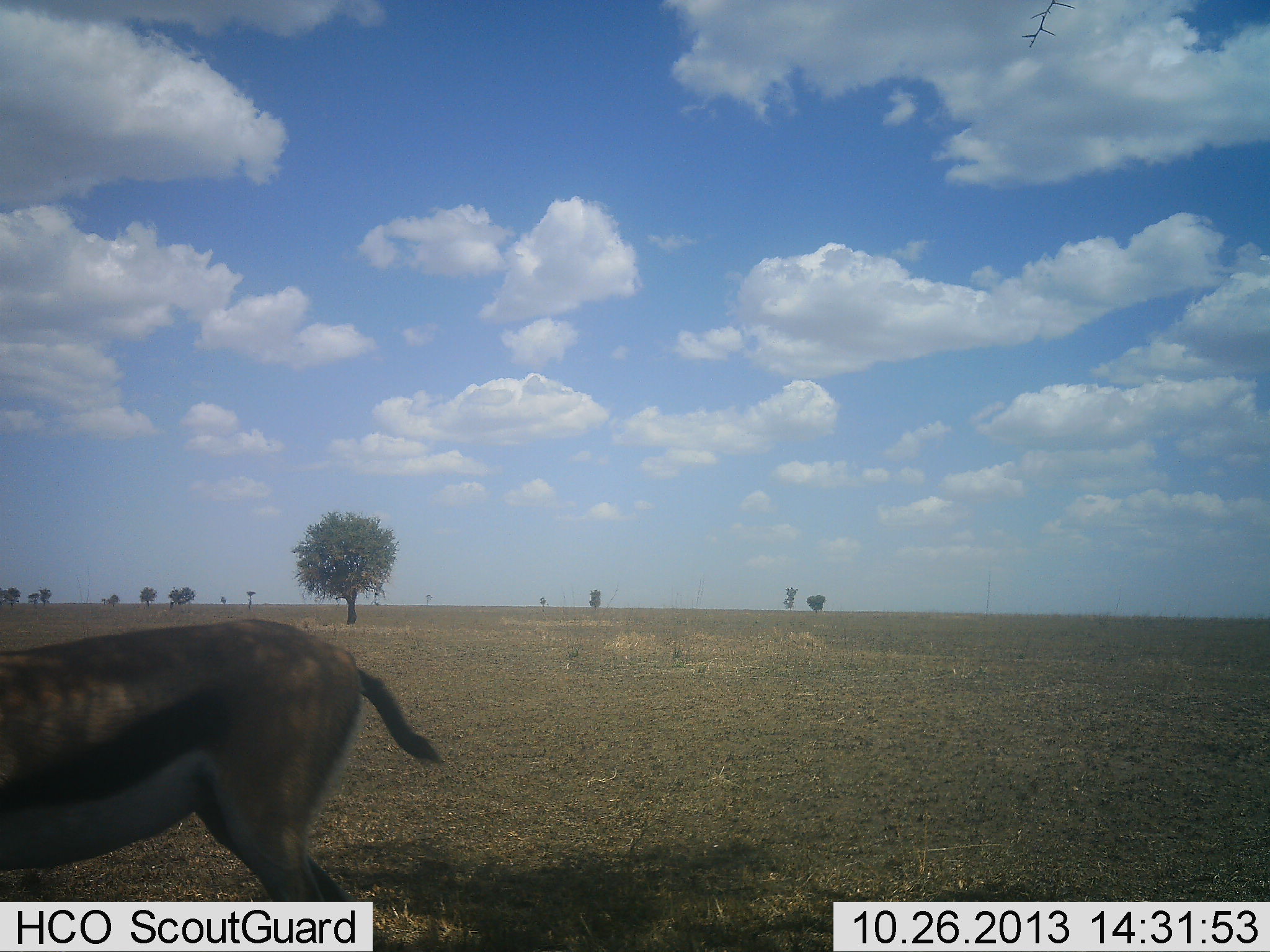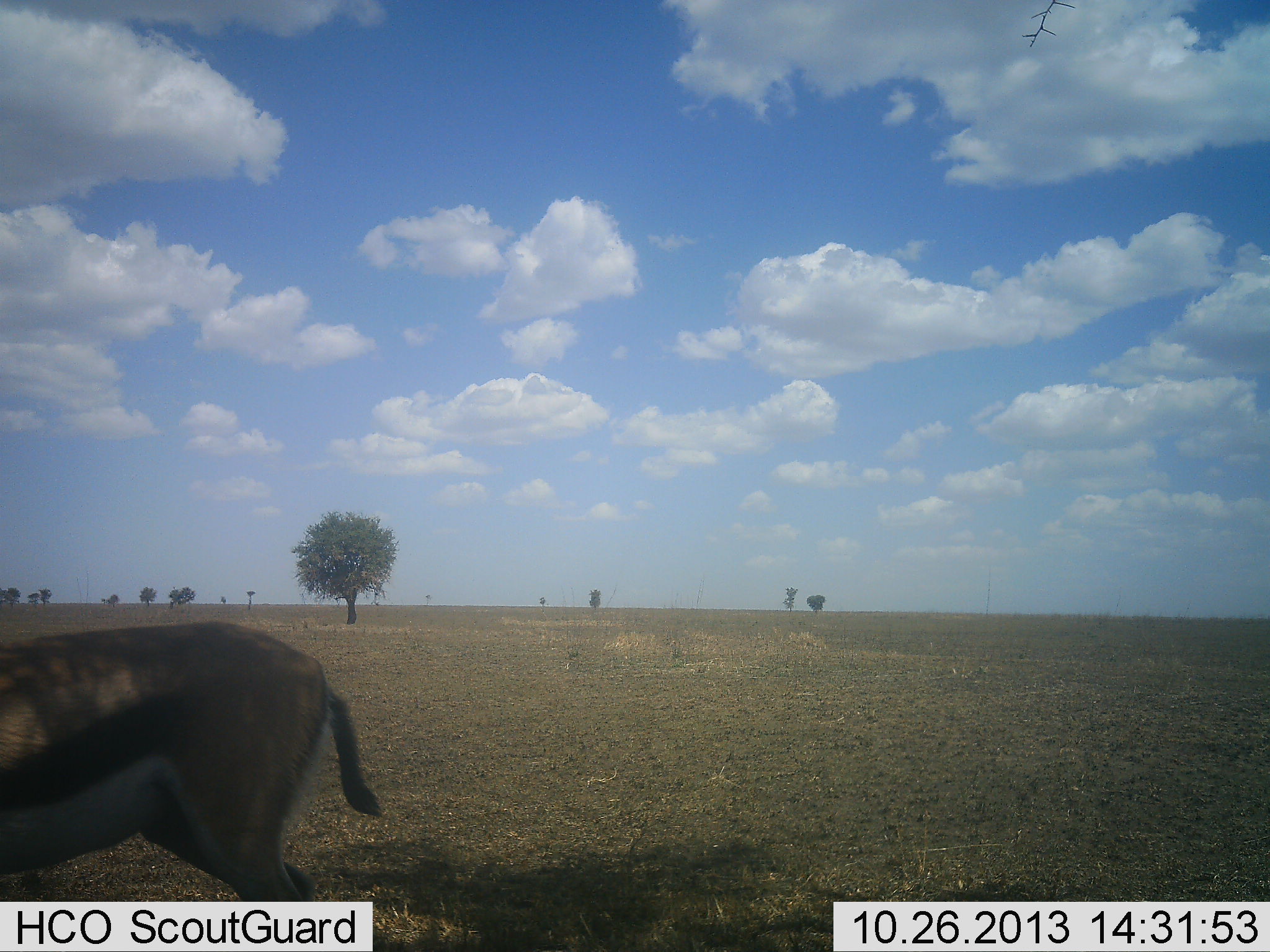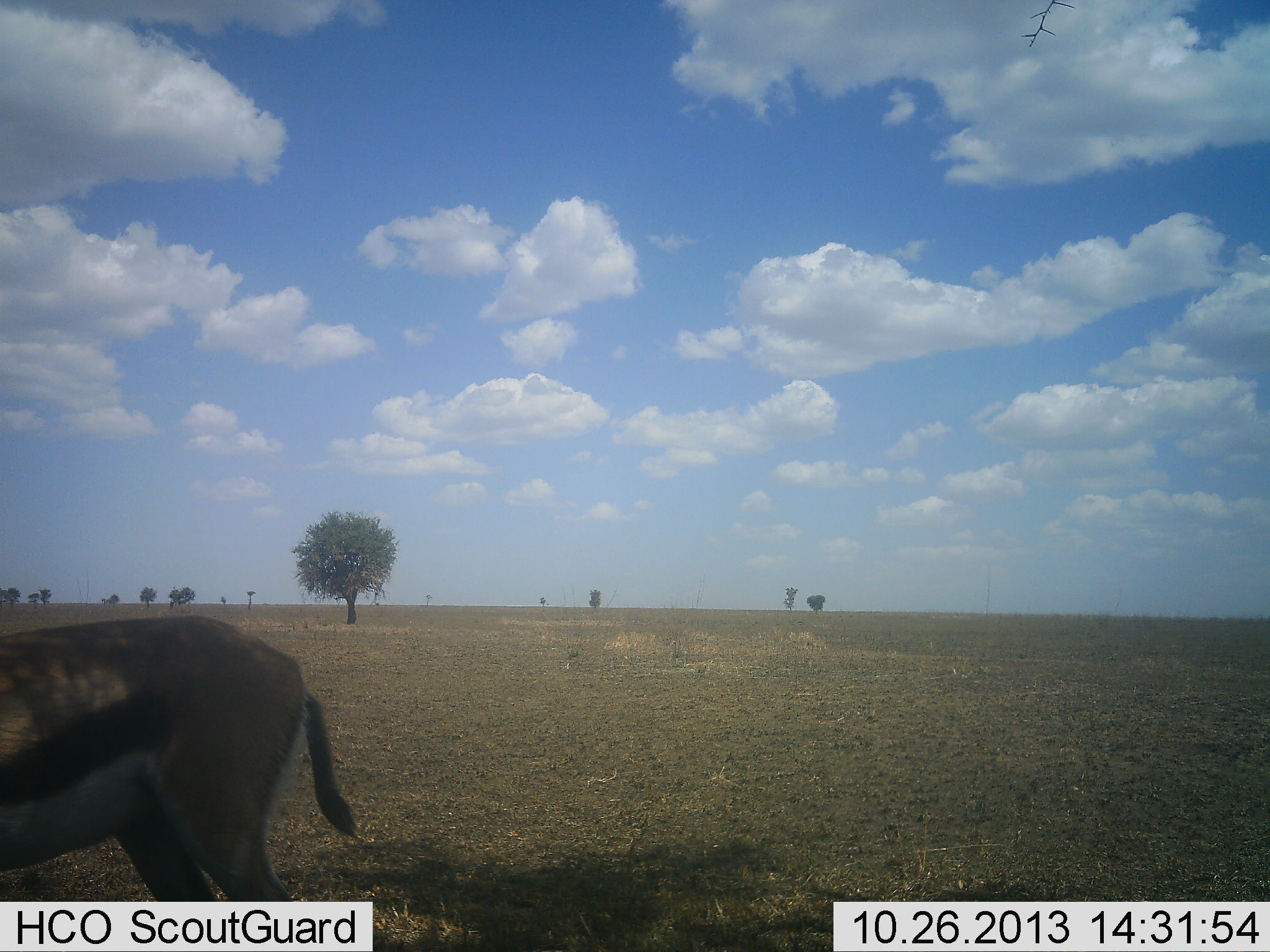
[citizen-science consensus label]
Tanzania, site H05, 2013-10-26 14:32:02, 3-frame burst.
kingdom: Animalia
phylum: Chordata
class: Mammalia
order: Artiodactyla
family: Bovidae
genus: Eudorcas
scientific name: Eudorcas thomsonii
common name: thomson's gazelle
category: gazellethomsons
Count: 1.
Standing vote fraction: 40%.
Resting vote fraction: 0%.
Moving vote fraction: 50%.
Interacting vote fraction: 0%.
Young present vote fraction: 0%.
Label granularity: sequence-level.